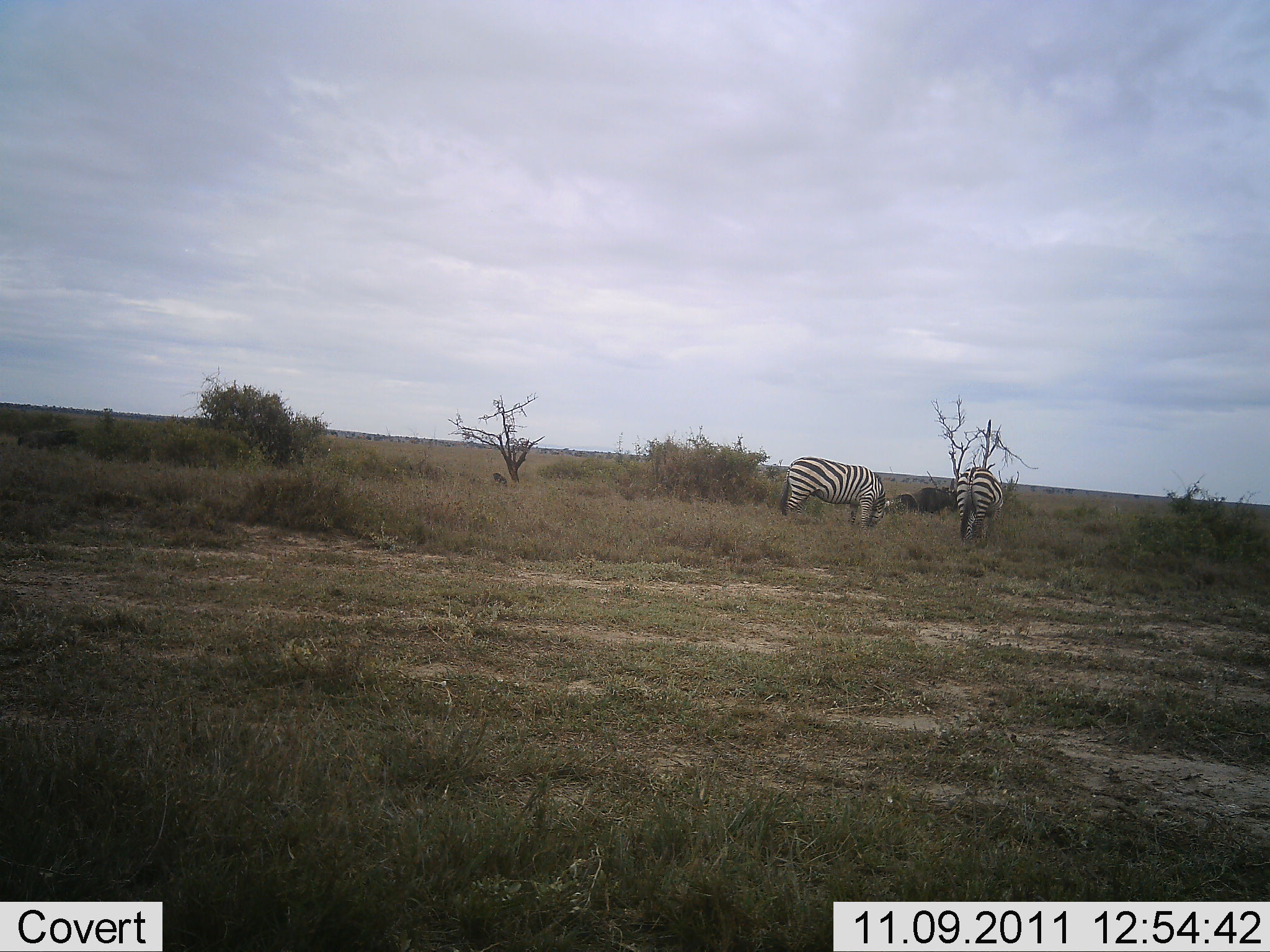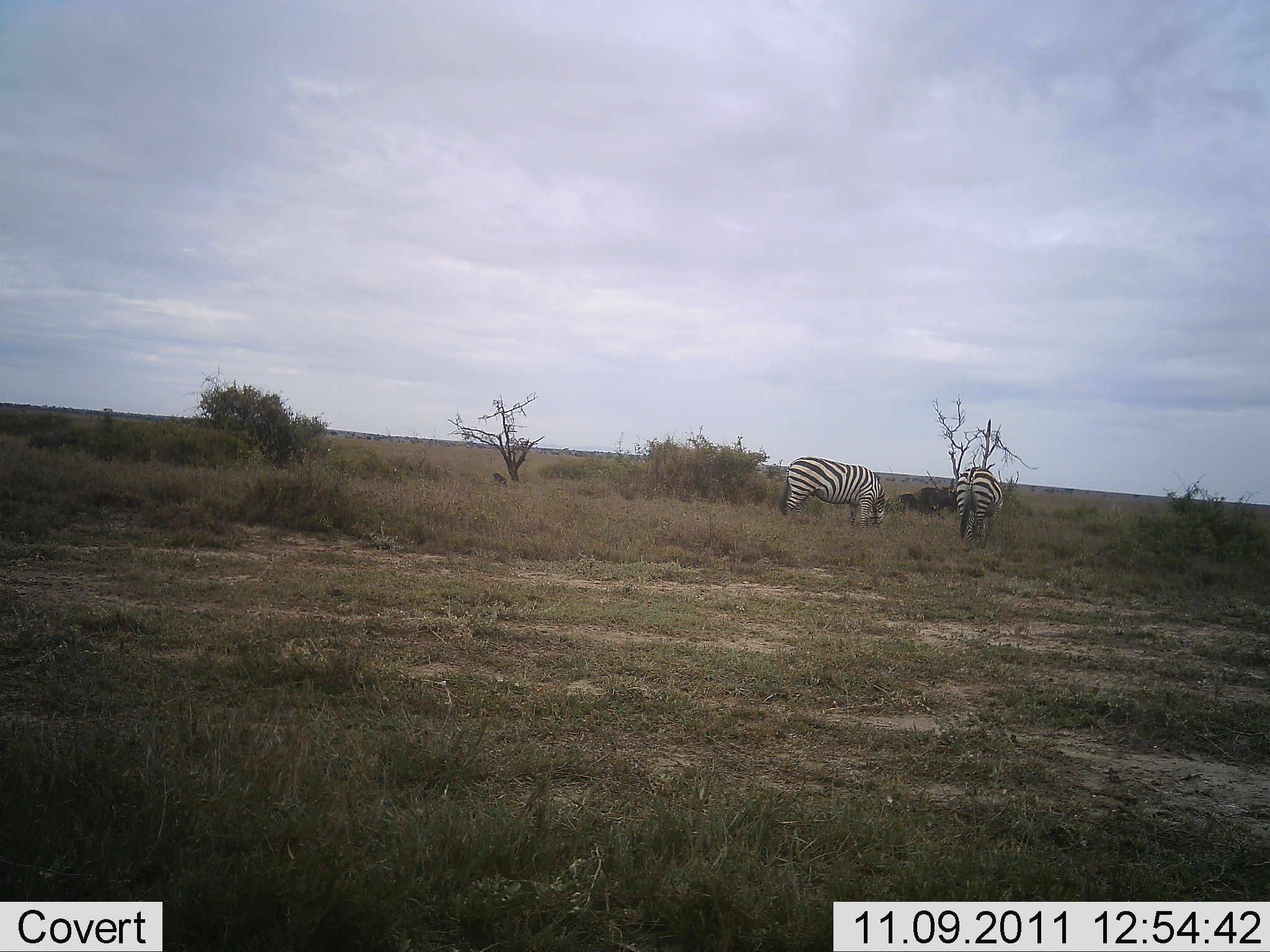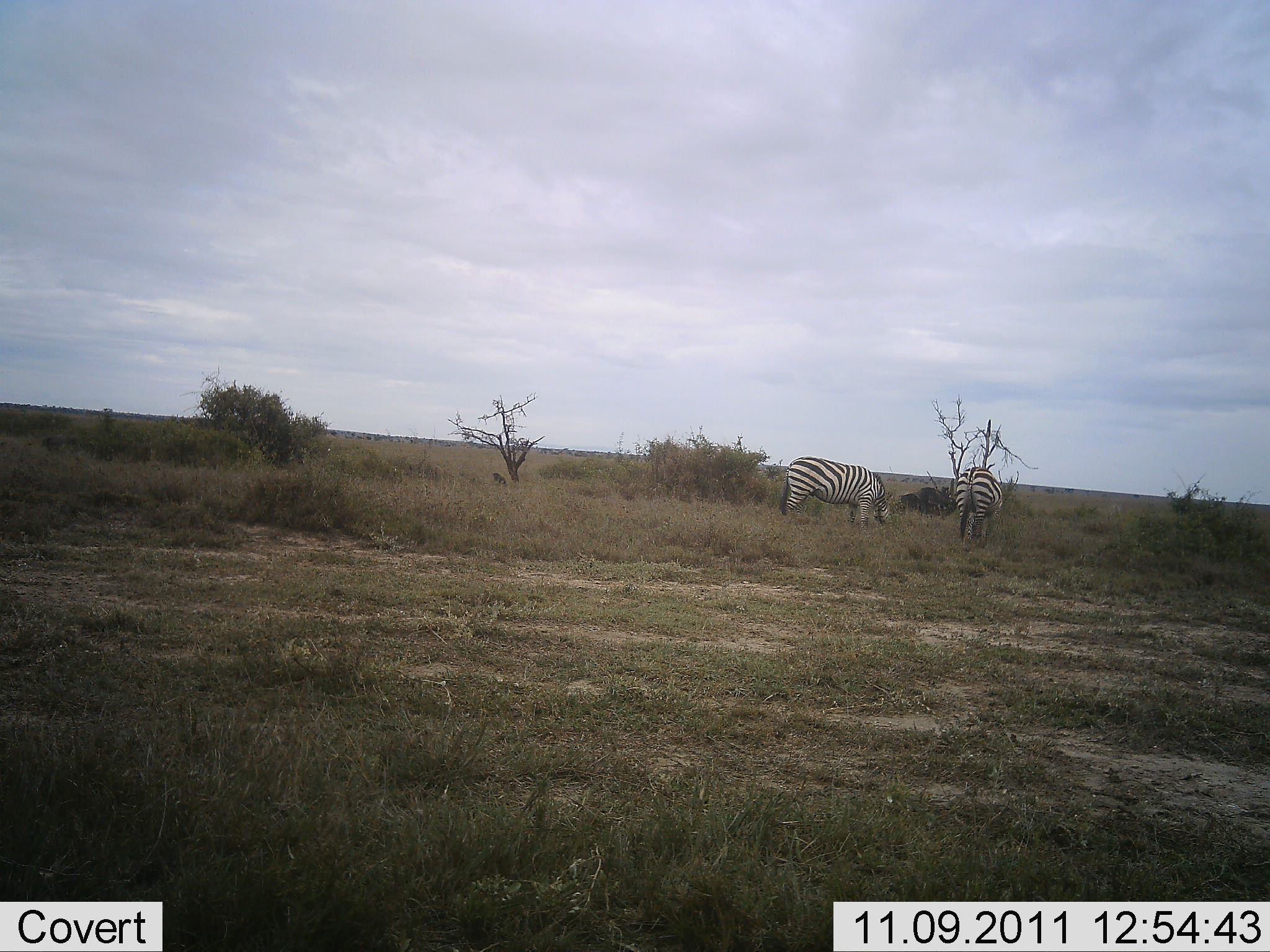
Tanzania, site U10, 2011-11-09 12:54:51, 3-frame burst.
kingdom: Animalia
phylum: Chordata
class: Mammalia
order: Perissodactyla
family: Equidae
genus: Equus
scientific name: Equus quagga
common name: plains zebra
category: zebra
Zebra (plains zebra) (Equus quagga), count 2. Behavior (volunteer vote fractions): standing 26%, resting 0%, moving 0%, interacting 0%. Young present (vote fraction): 0%. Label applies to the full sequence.